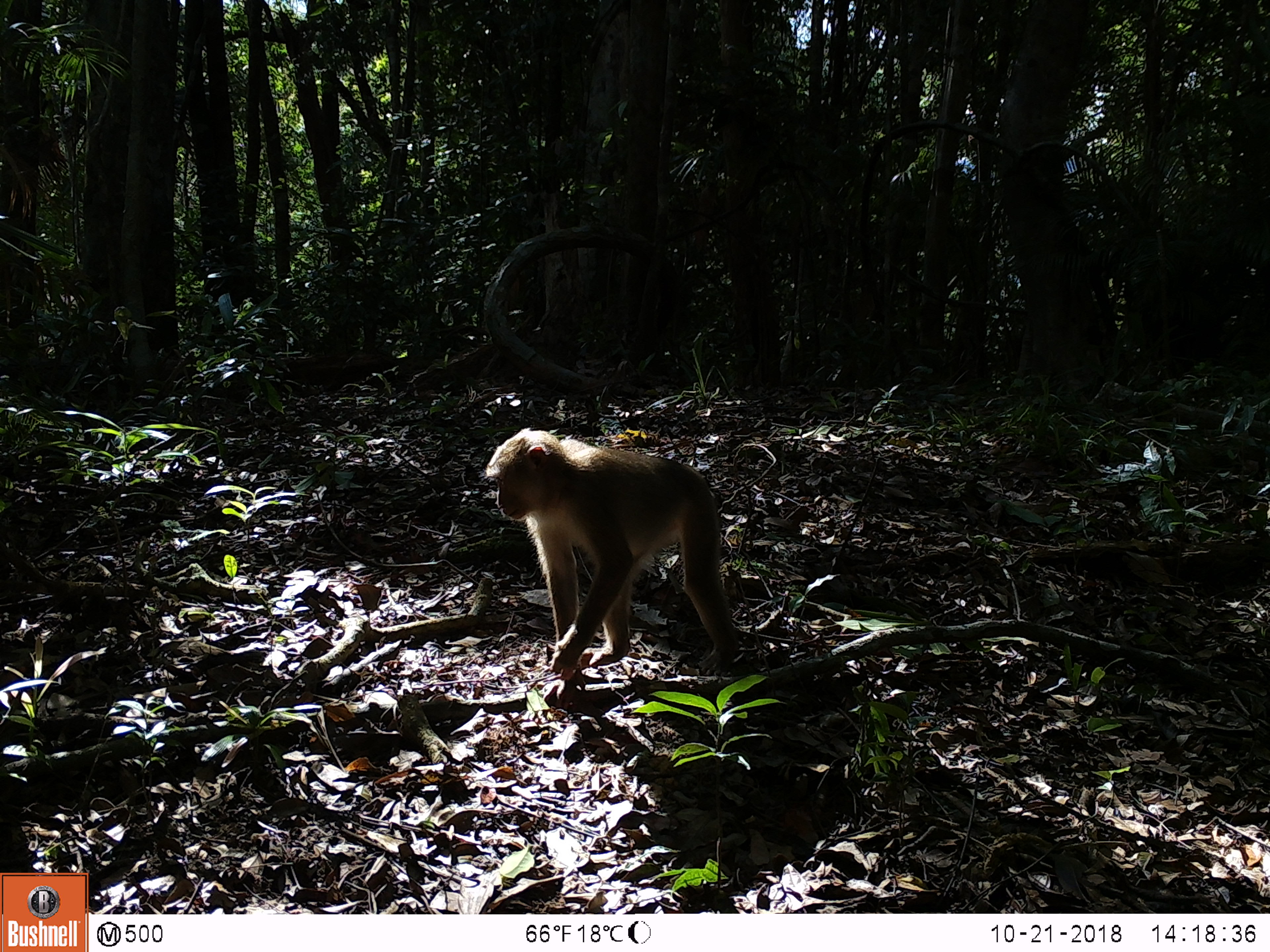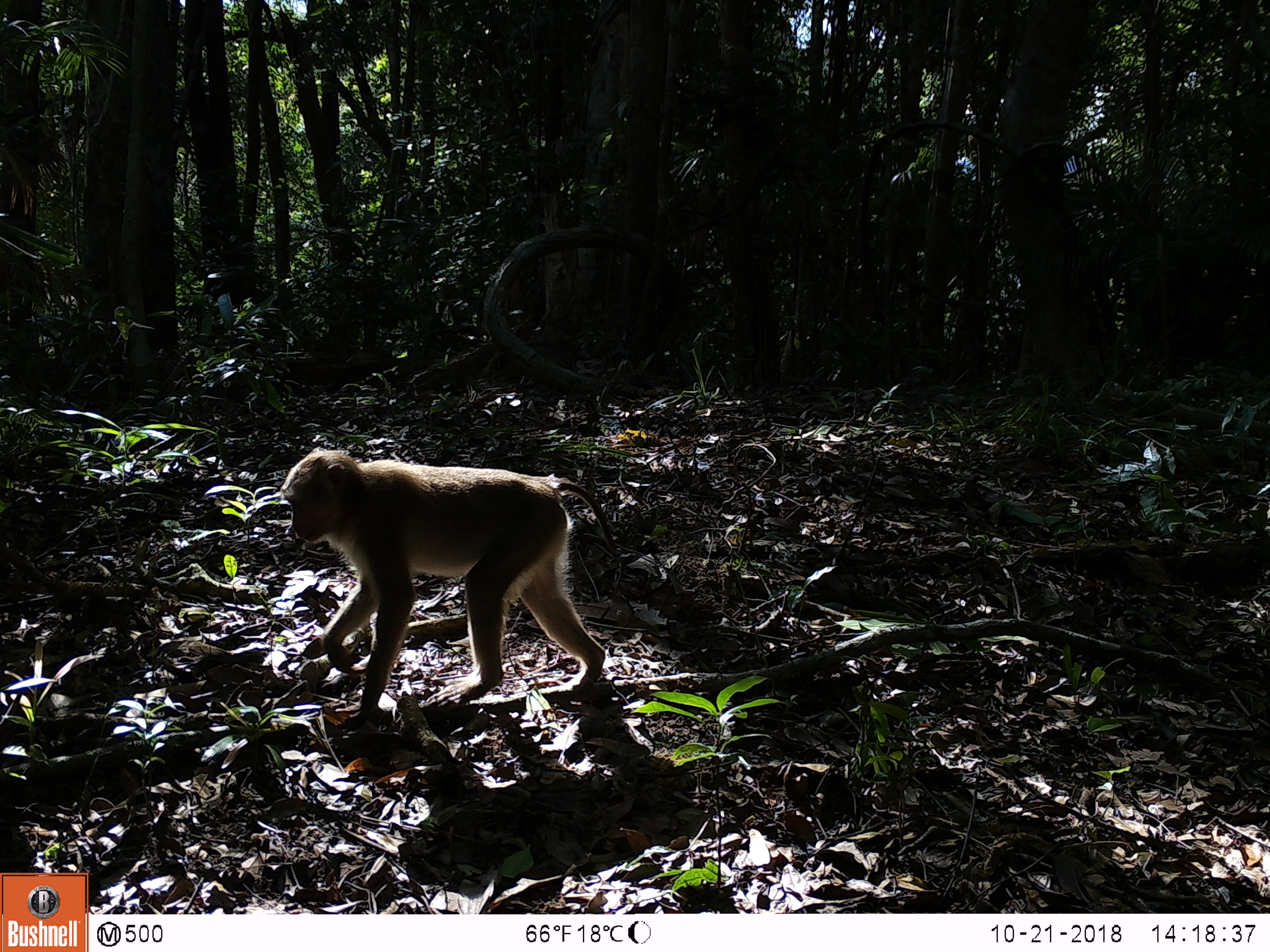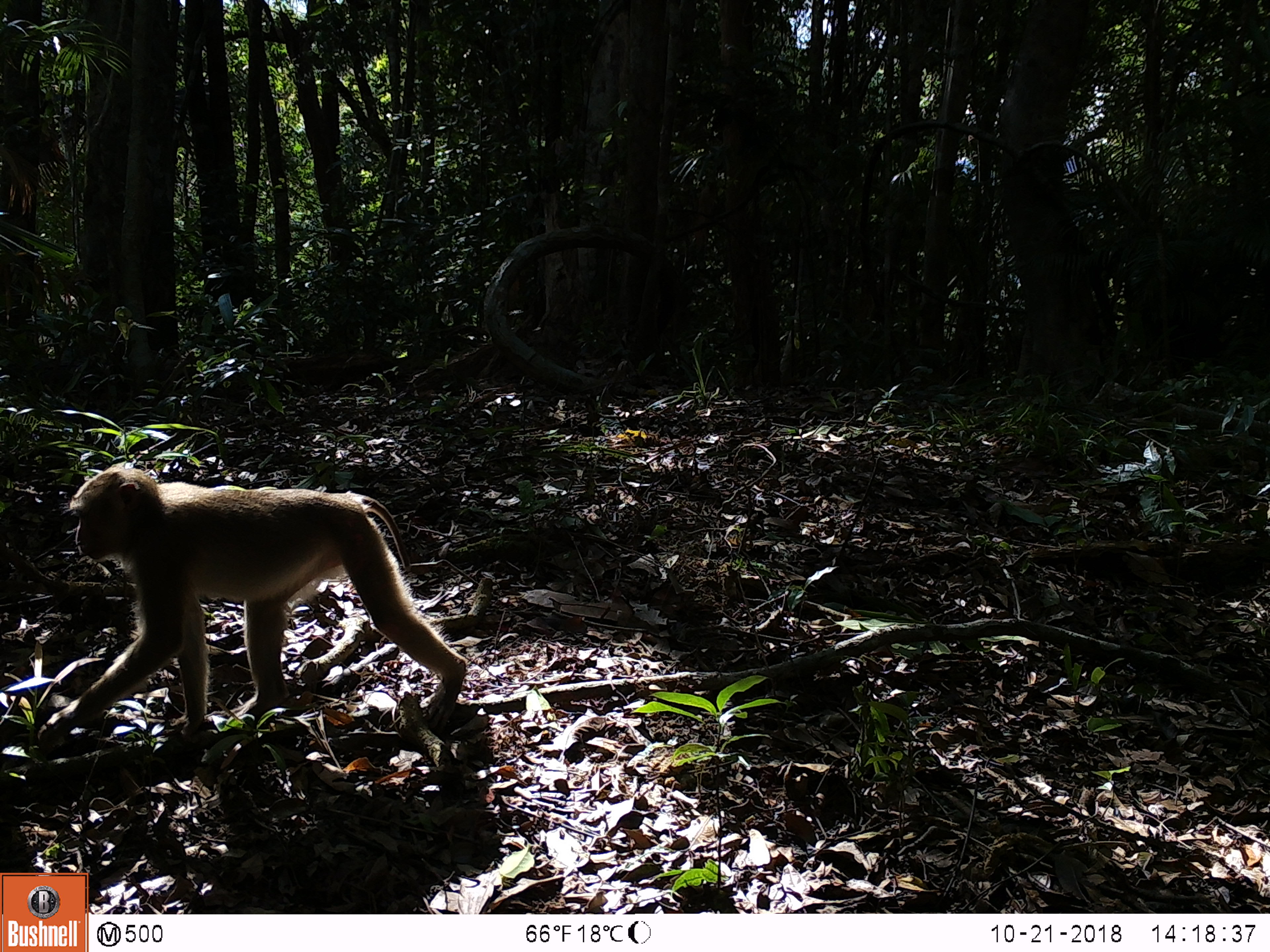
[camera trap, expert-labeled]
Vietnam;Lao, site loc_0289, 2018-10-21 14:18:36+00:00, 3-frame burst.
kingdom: Animalia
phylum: Chordata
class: Mammalia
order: Primates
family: Cercopithecidae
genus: Macaca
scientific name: Macaca nemestrina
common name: pig-tailed macaque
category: pig tailed macaque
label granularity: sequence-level